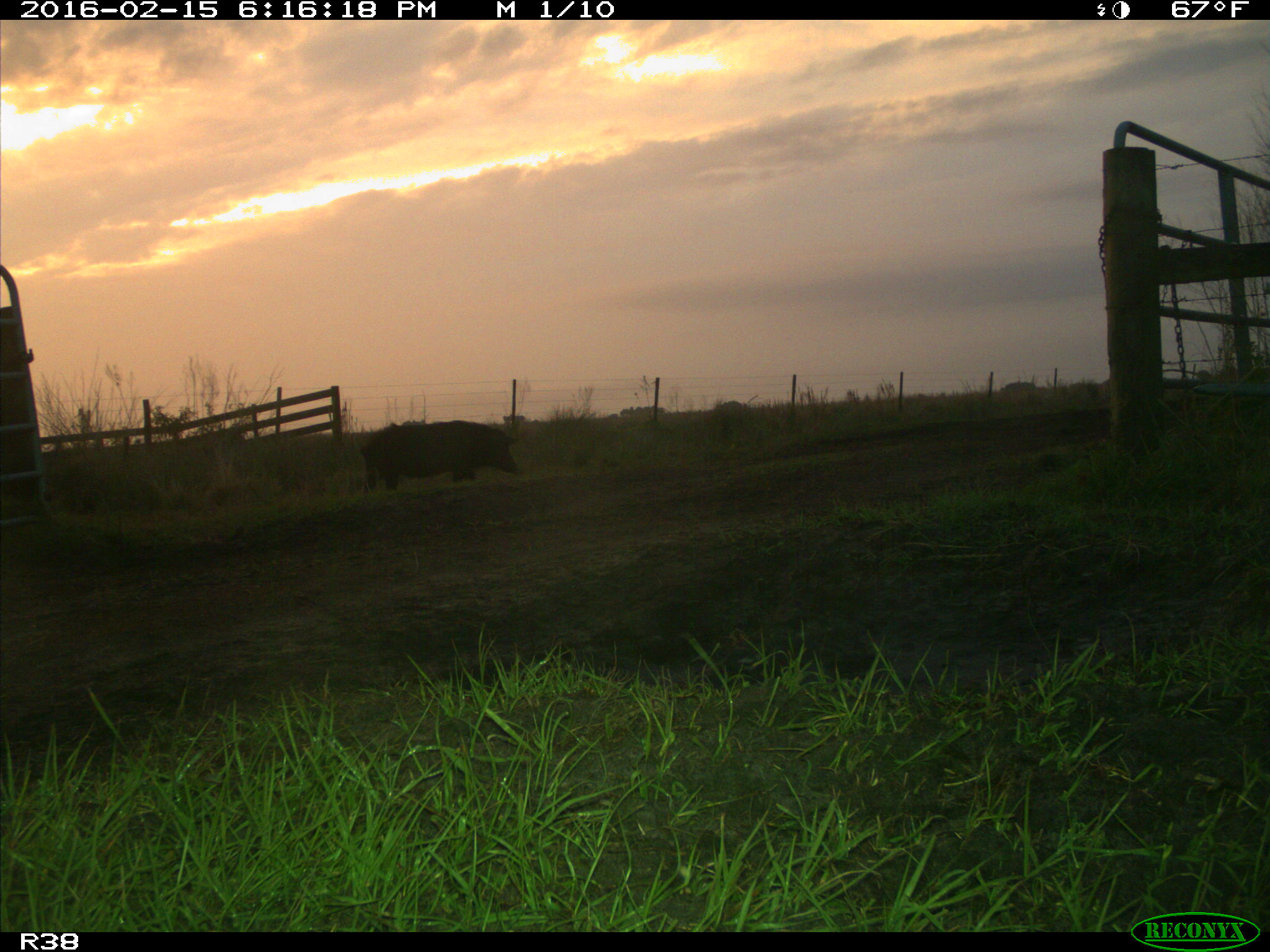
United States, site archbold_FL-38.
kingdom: Animalia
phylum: Chordata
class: Mammalia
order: Artiodactyla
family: Suidae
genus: Sus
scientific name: Sus scrofa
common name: wild boar